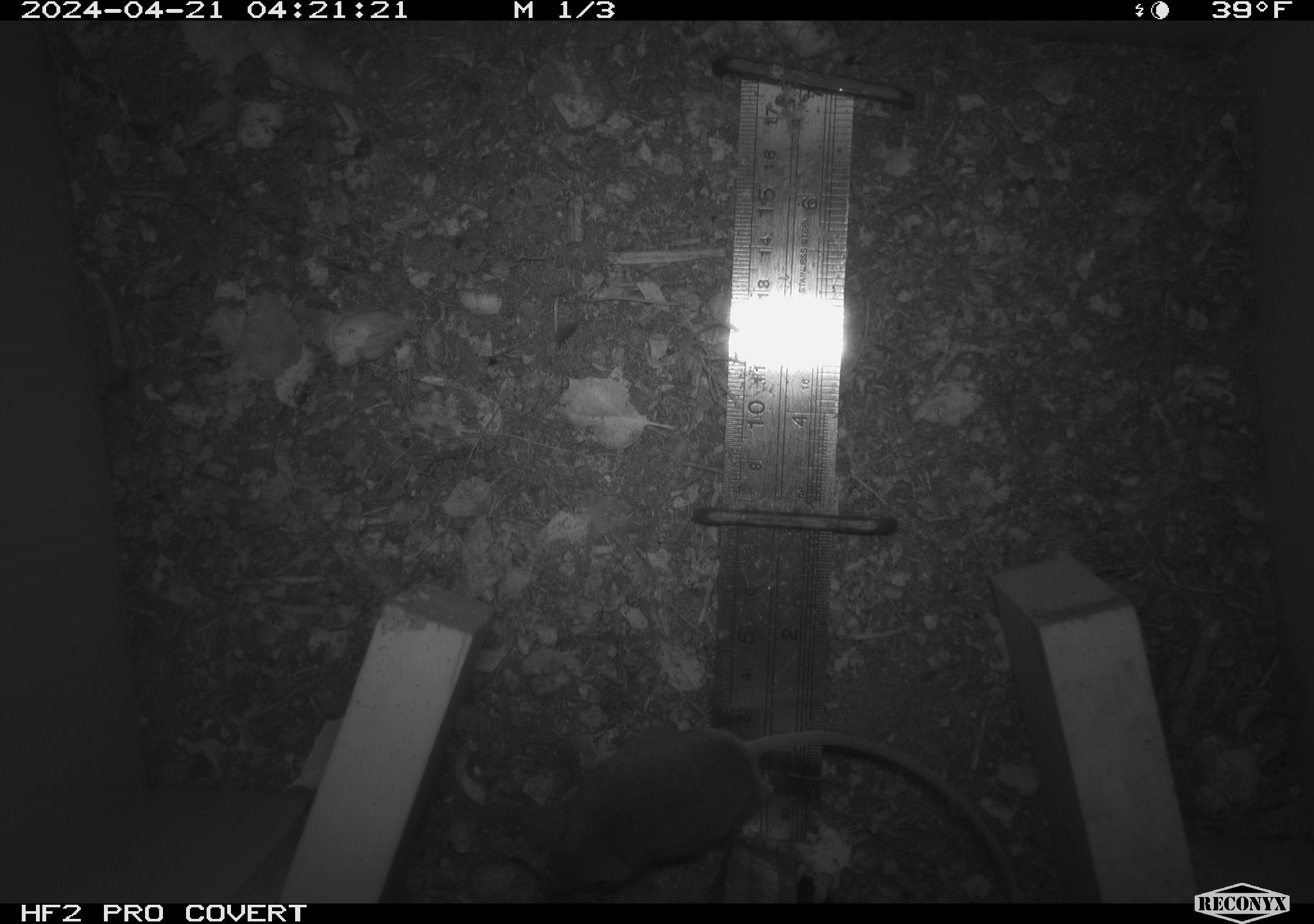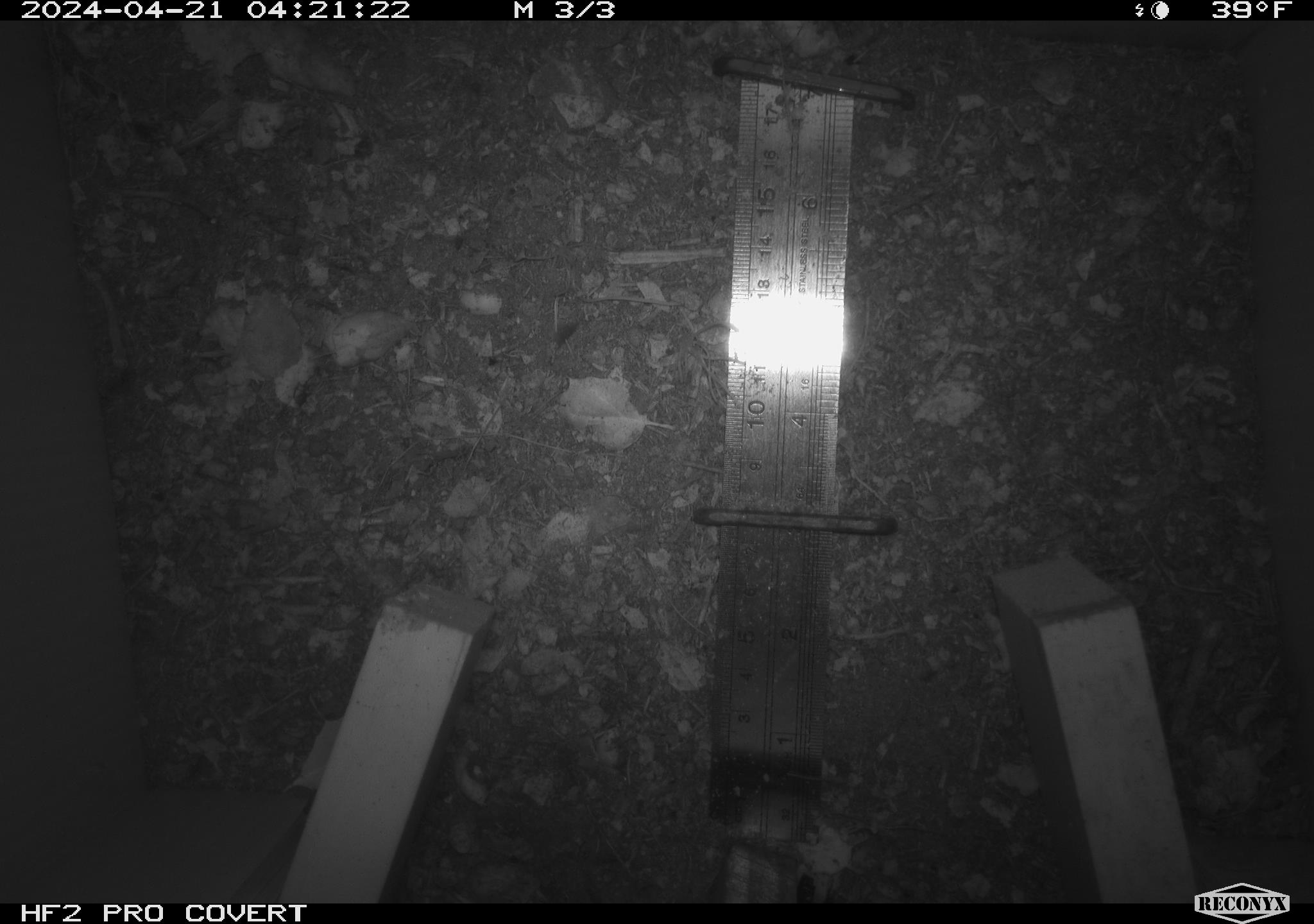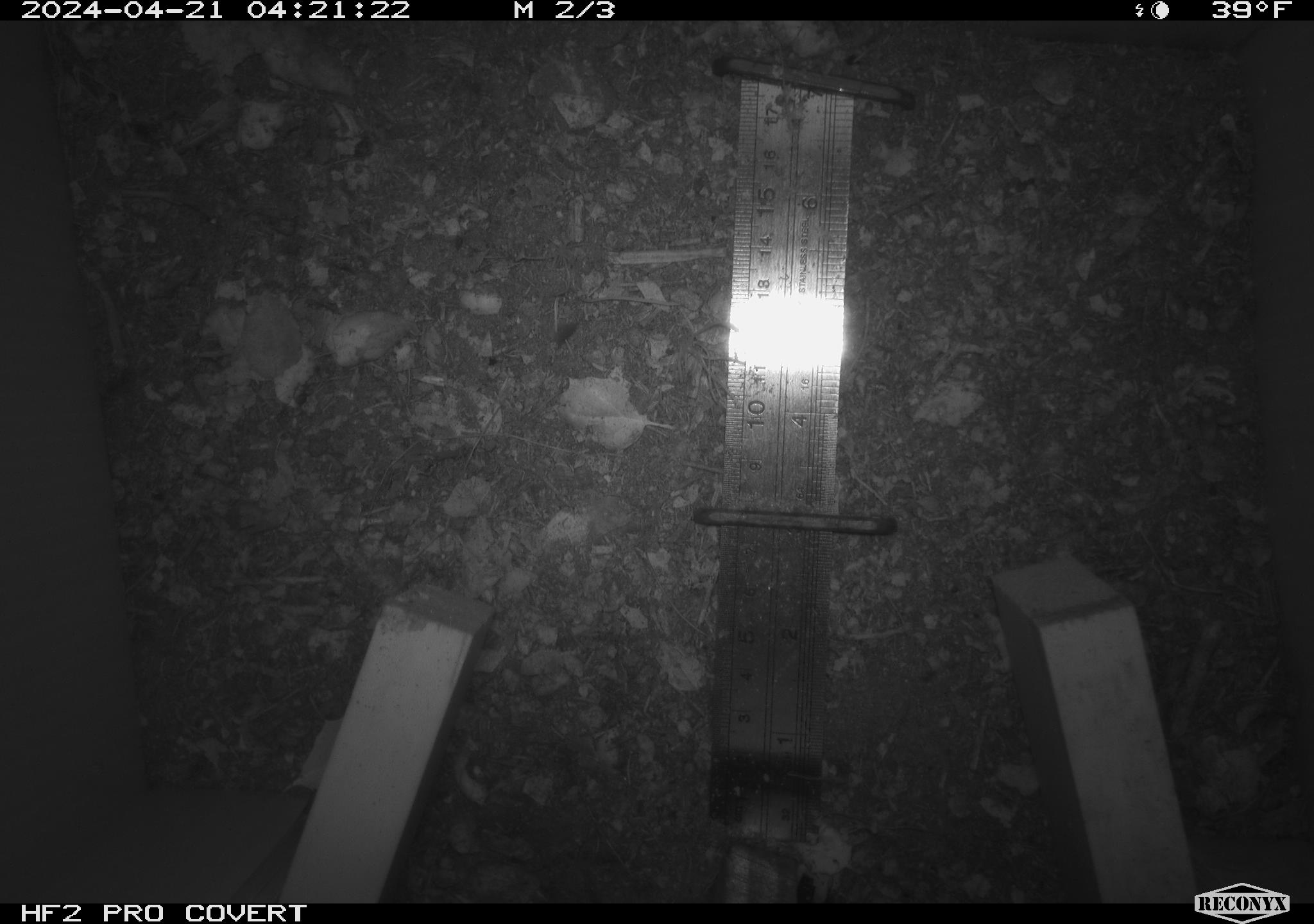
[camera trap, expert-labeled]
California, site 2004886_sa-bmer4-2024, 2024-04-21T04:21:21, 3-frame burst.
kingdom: Animalia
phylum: Chordata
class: Mammalia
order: Rodentia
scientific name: Rodentia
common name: mouse species